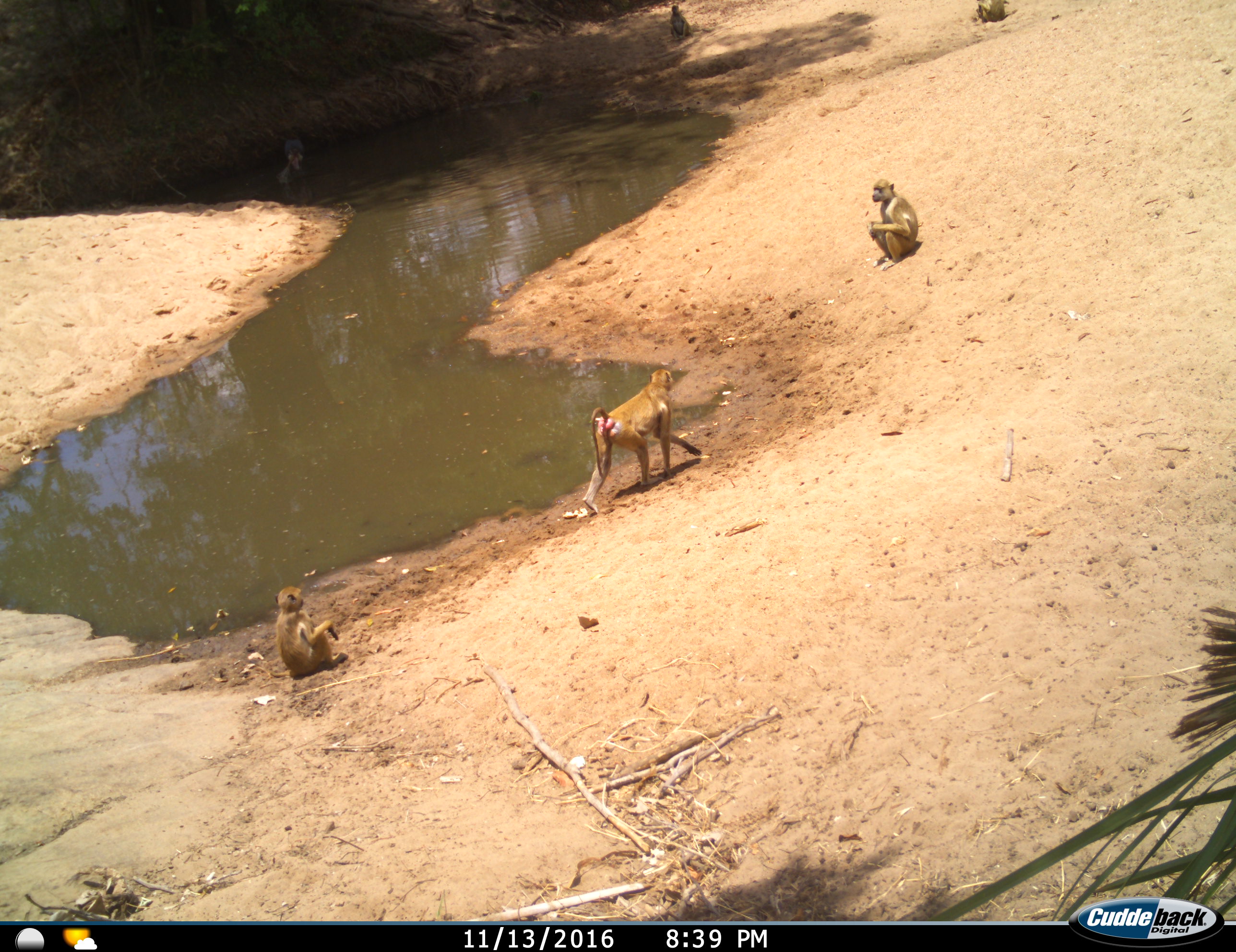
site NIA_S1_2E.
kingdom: Animalia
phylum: Chordata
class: Mammalia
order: Primates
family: Cercopithecidae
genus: Papio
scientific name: Papio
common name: baboon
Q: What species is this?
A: Baboon (Papio).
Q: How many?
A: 5.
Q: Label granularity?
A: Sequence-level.